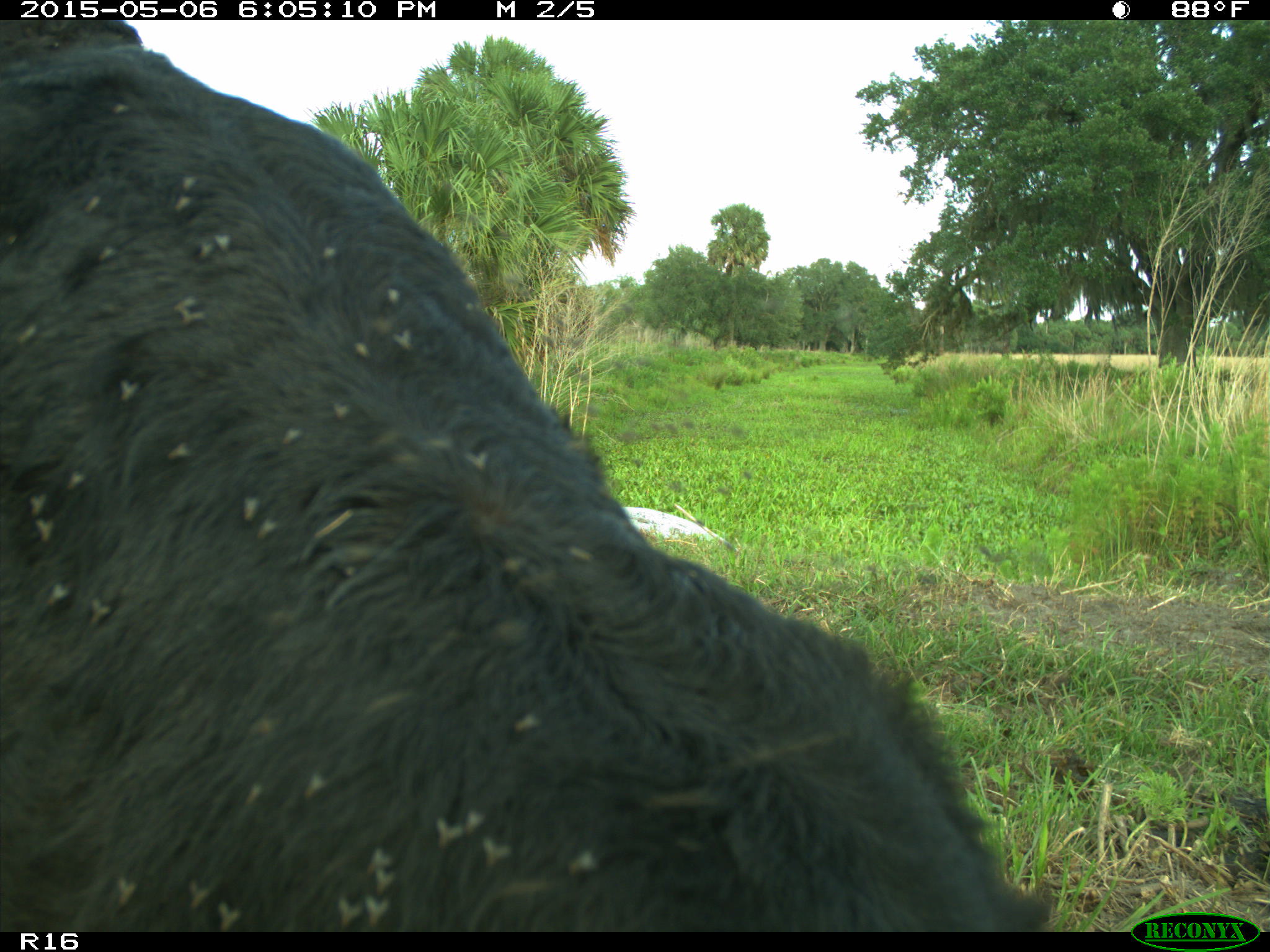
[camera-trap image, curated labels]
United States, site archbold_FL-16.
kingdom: Animalia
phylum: Chordata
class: Mammalia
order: Artiodactyla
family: Bovidae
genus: Bos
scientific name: Bos taurus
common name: domestic cow